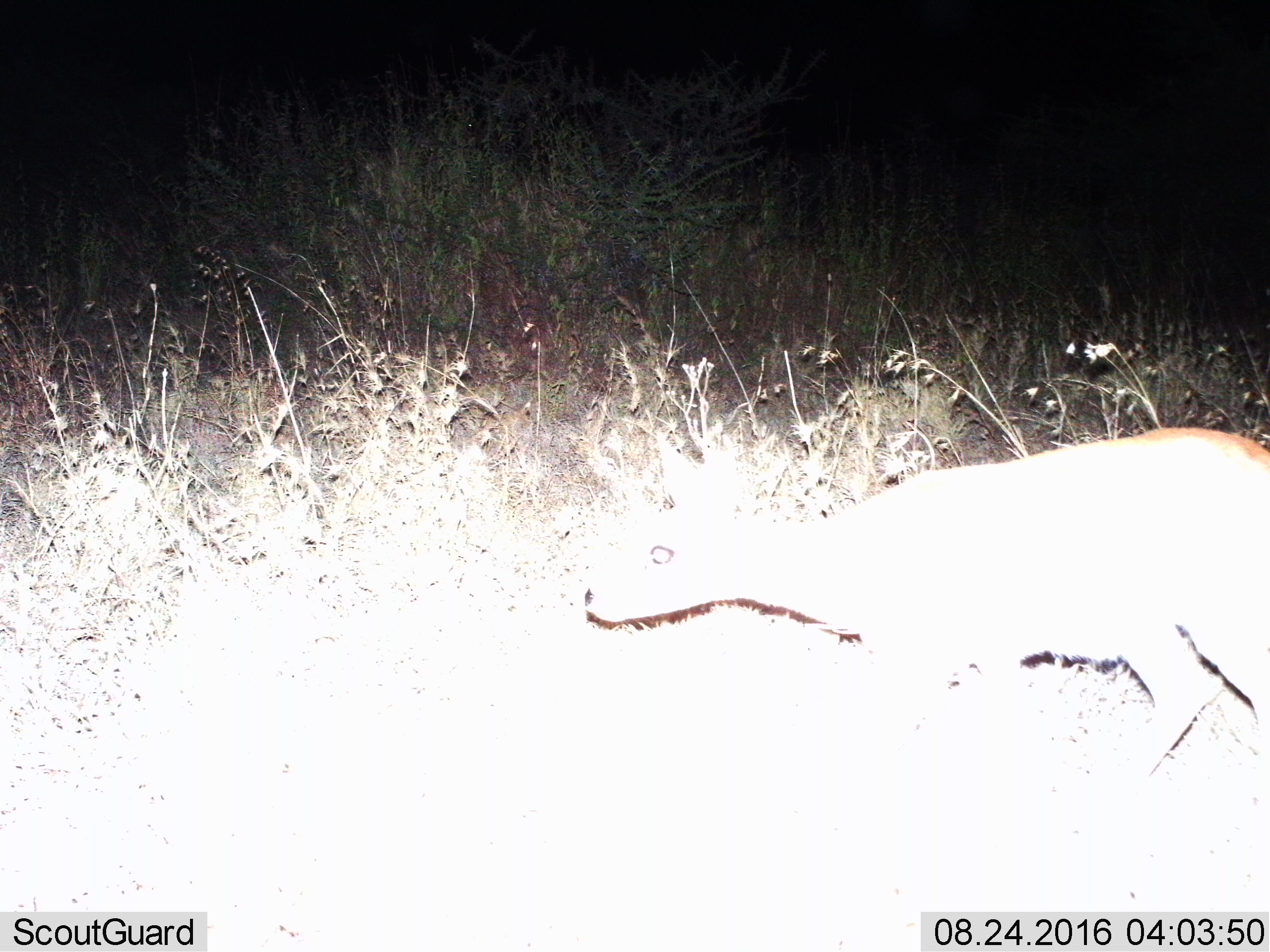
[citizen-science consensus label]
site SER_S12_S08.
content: unidentified animal